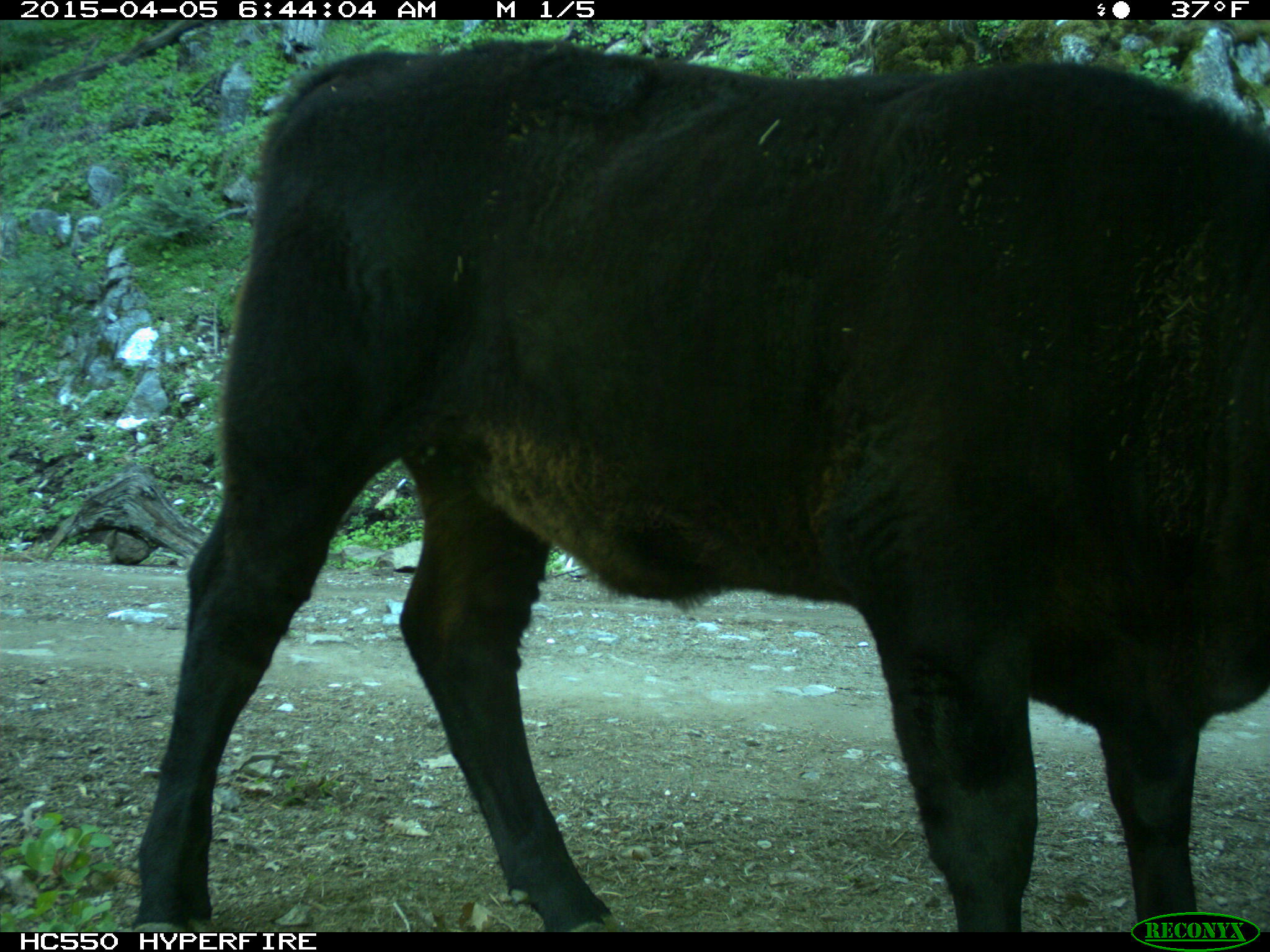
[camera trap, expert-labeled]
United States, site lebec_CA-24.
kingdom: Animalia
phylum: Chordata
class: Mammalia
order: Artiodactyla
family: Bovidae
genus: Bos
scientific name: Bos taurus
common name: domestic cow